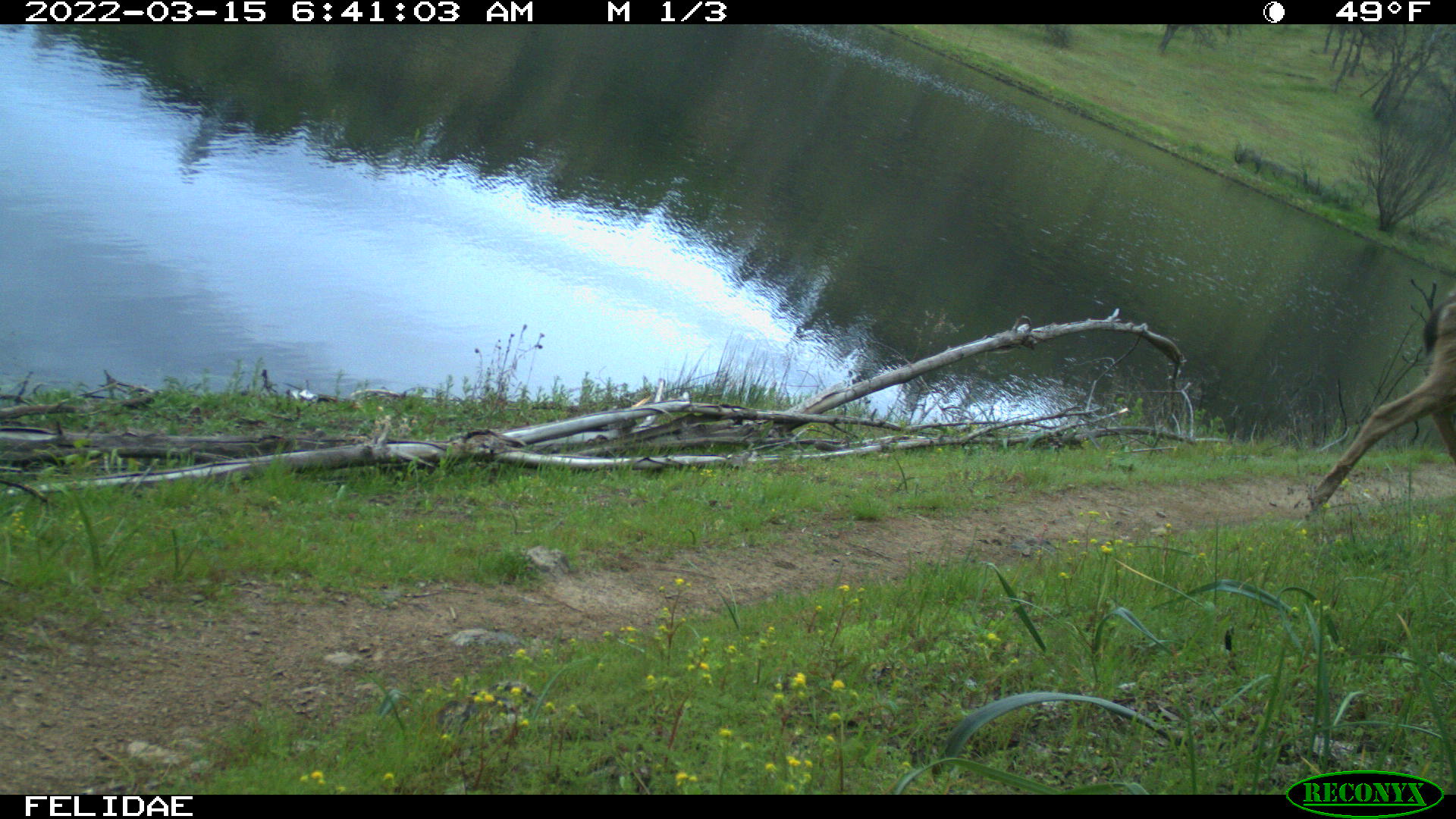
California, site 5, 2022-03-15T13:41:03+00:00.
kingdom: Animalia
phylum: Chordata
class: Mammalia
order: Artiodactyla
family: Cervidae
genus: Odocoileus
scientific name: Odocoileus hemionus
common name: mule deer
Mule deer (Odocoileus hemionus).